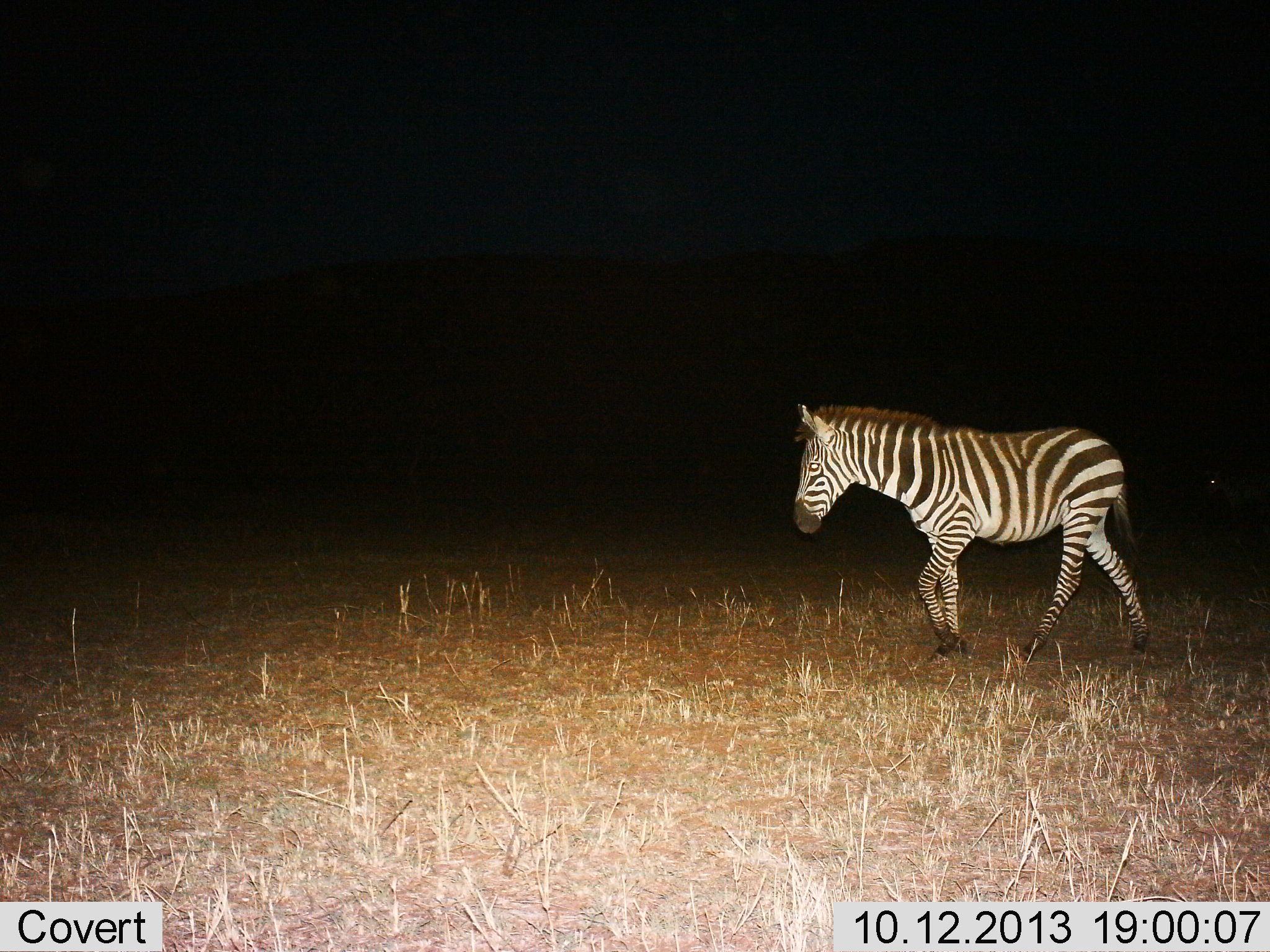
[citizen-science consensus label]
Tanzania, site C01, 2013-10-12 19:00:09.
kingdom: Animalia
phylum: Chordata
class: Mammalia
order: Perissodactyla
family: Equidae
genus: Equus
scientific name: Equus quagga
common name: plains zebra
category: zebra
Zebra (plains zebra) (Equus quagga), count 1. Behavior (volunteer vote fractions): standing 0%, resting 0%, moving 96%, interacting 0%. Young present (vote fraction): 0%. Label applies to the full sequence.